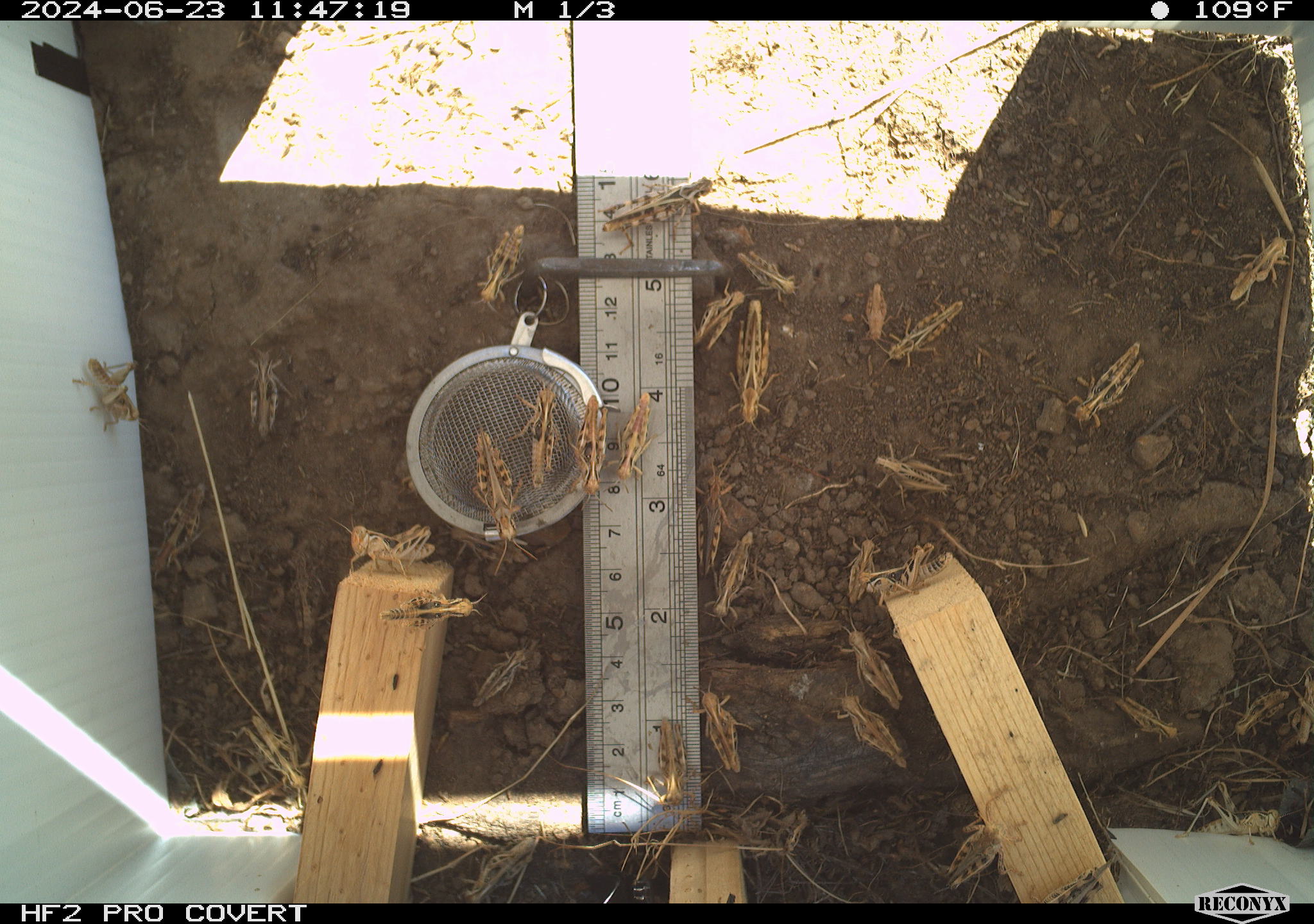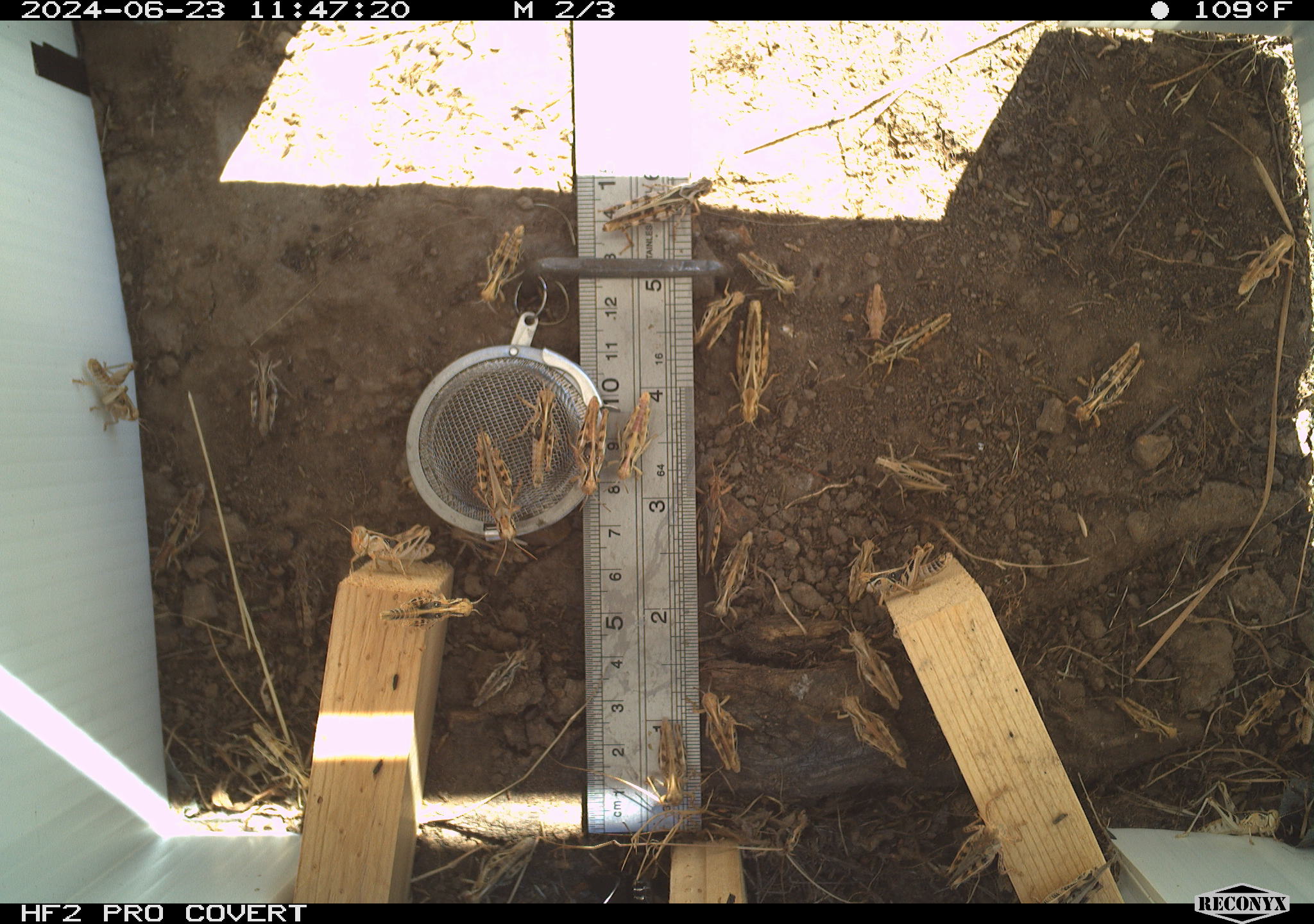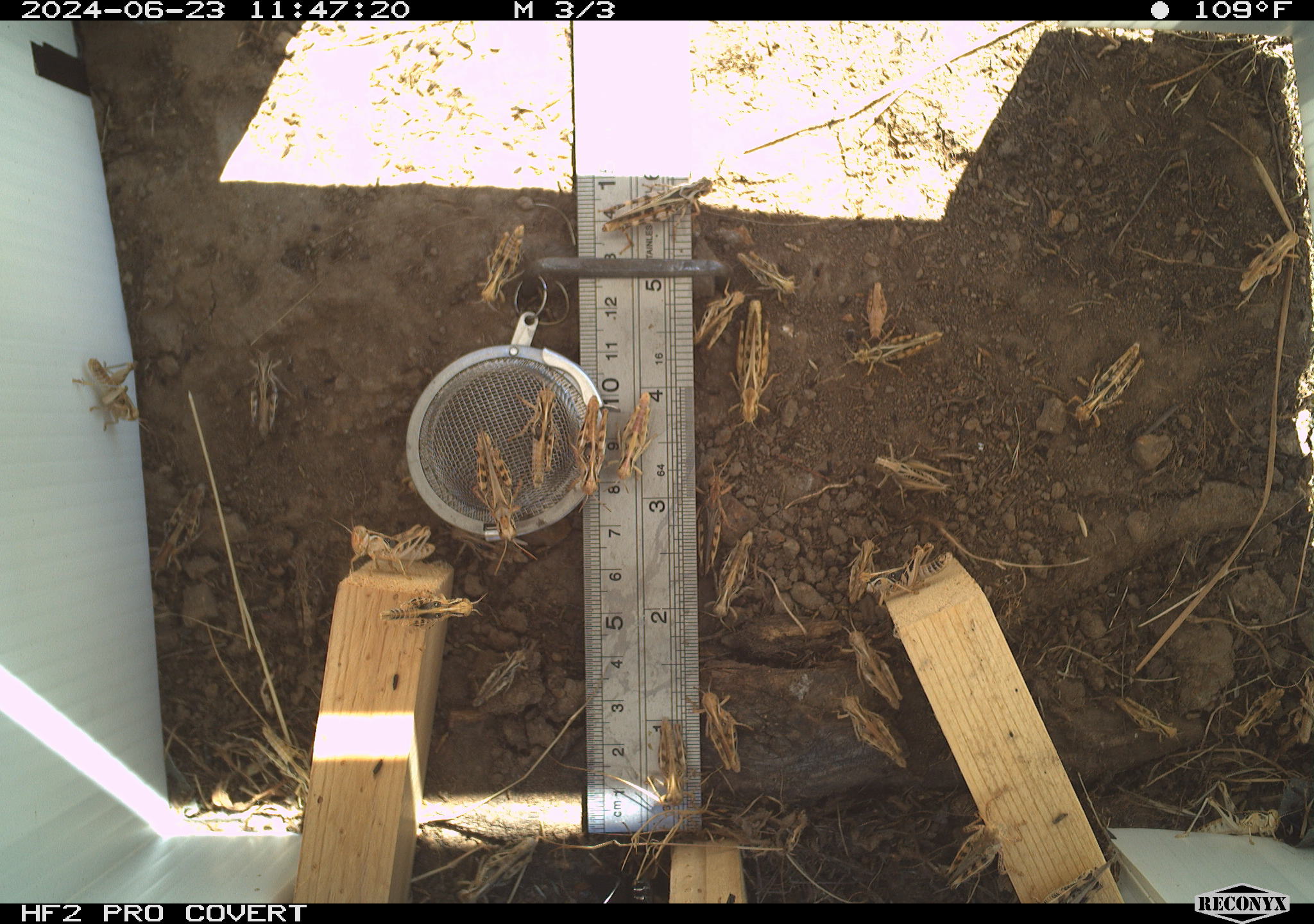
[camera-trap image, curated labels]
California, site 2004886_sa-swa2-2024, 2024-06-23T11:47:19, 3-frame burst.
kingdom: Animalia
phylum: Arthropoda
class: Insecta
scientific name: Insecta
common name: insect